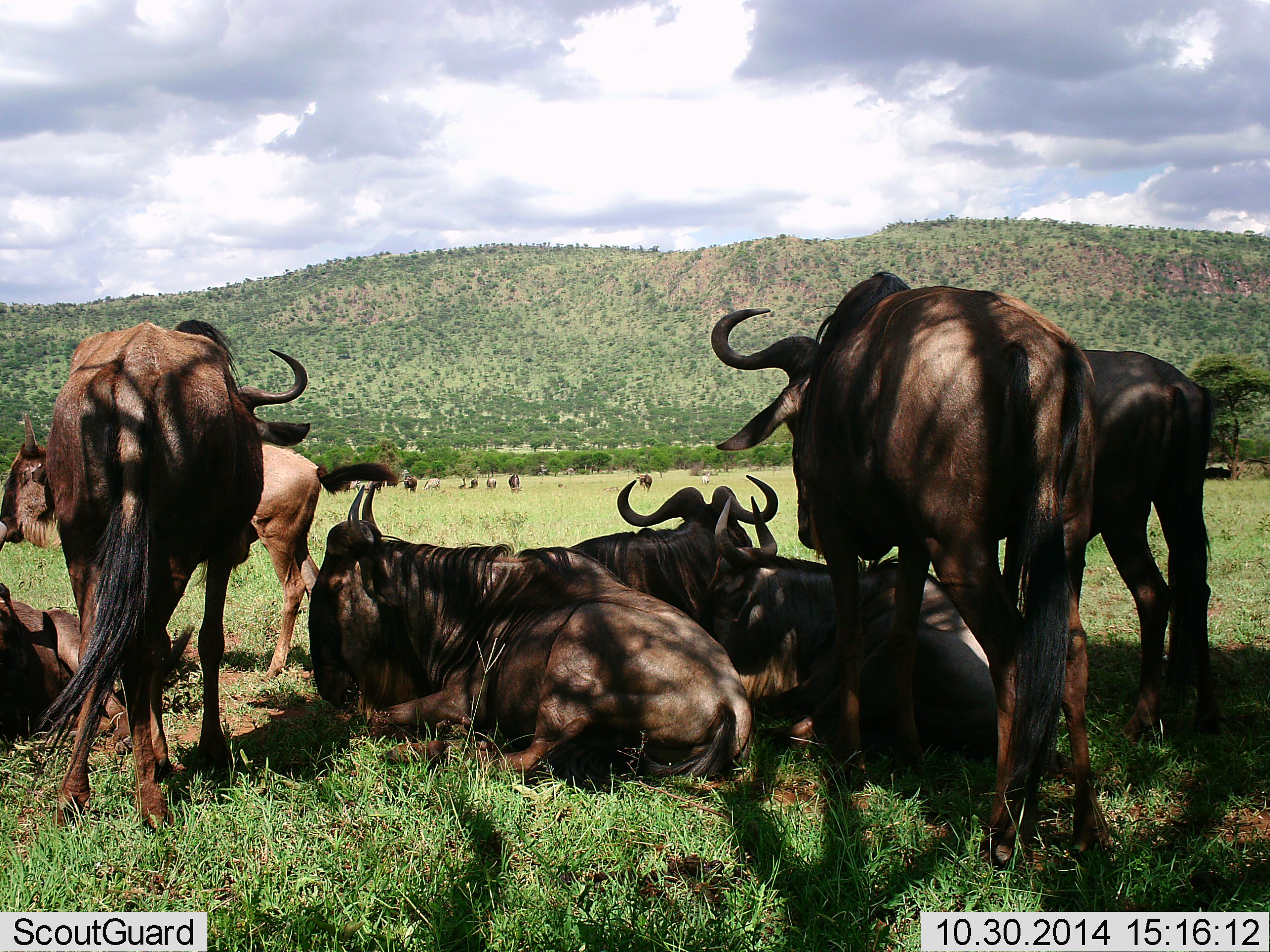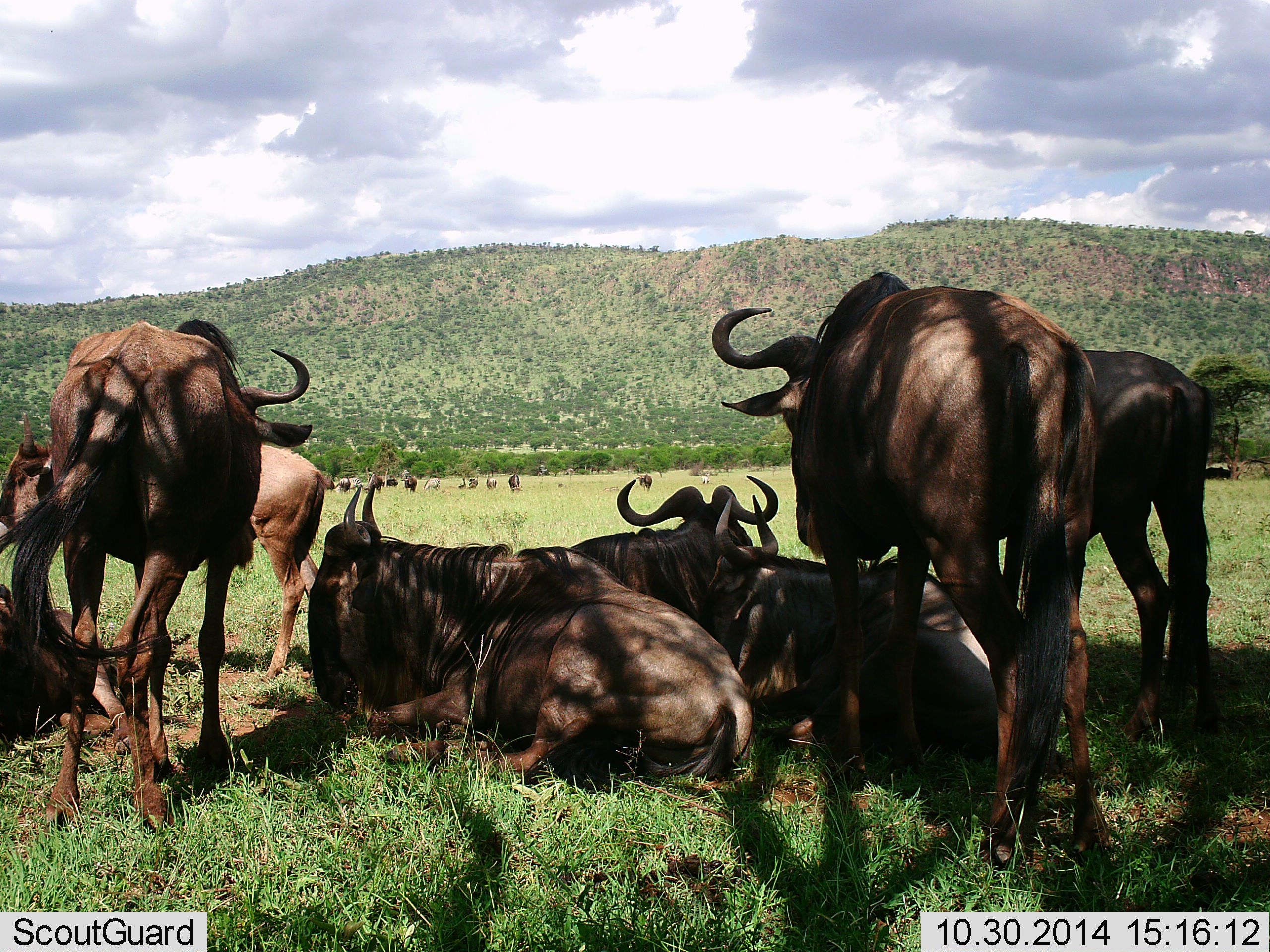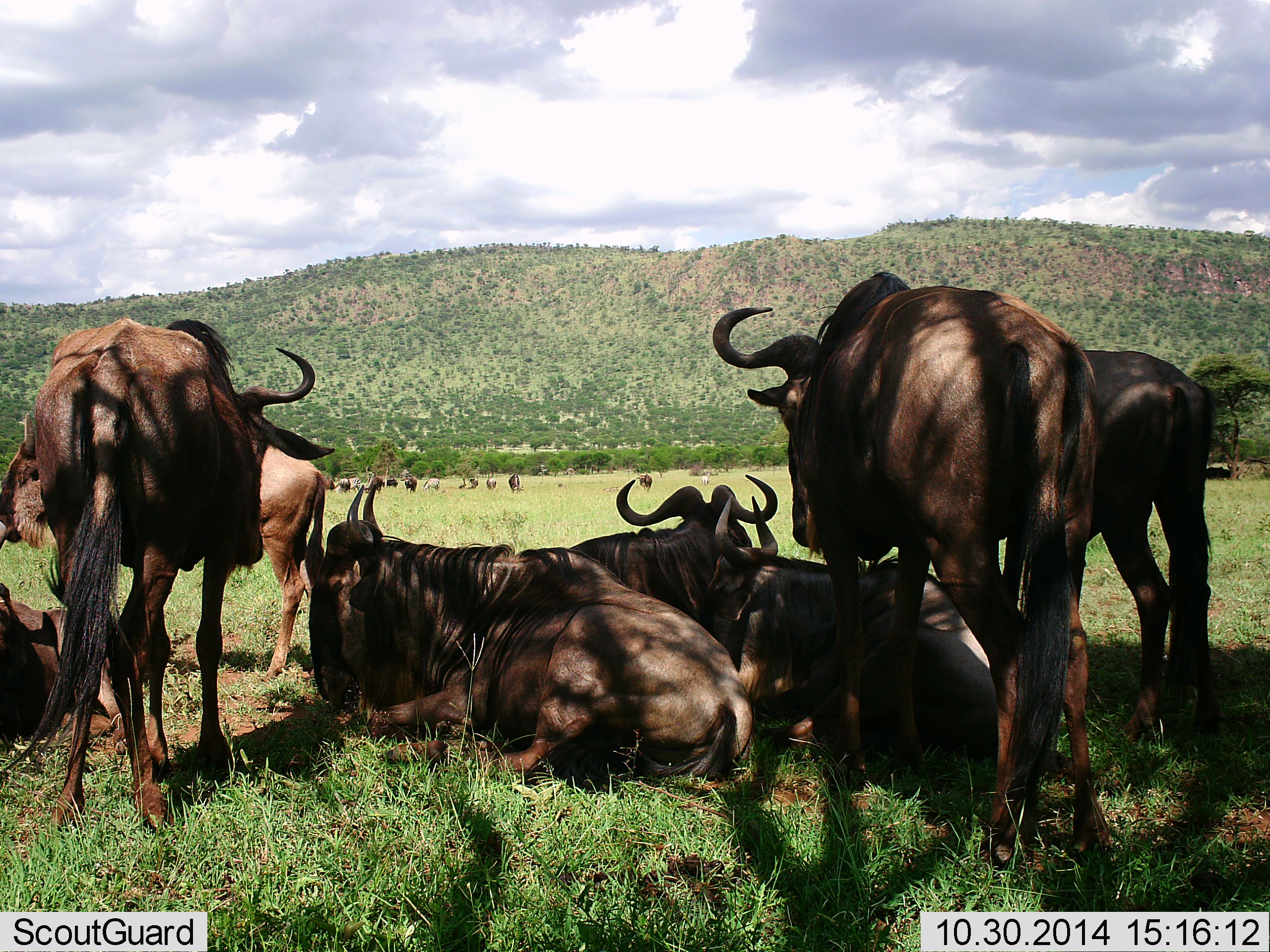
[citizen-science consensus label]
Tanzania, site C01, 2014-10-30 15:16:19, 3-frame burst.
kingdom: Animalia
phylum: Chordata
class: Mammalia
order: Artiodactyla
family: Bovidae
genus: Connochaetes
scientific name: Connochaetes taurinus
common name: blue wildebeest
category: wildebeest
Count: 11-50.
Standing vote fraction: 82%.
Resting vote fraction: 100%.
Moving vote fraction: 18%.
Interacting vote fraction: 27%.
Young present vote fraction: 18%.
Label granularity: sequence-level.